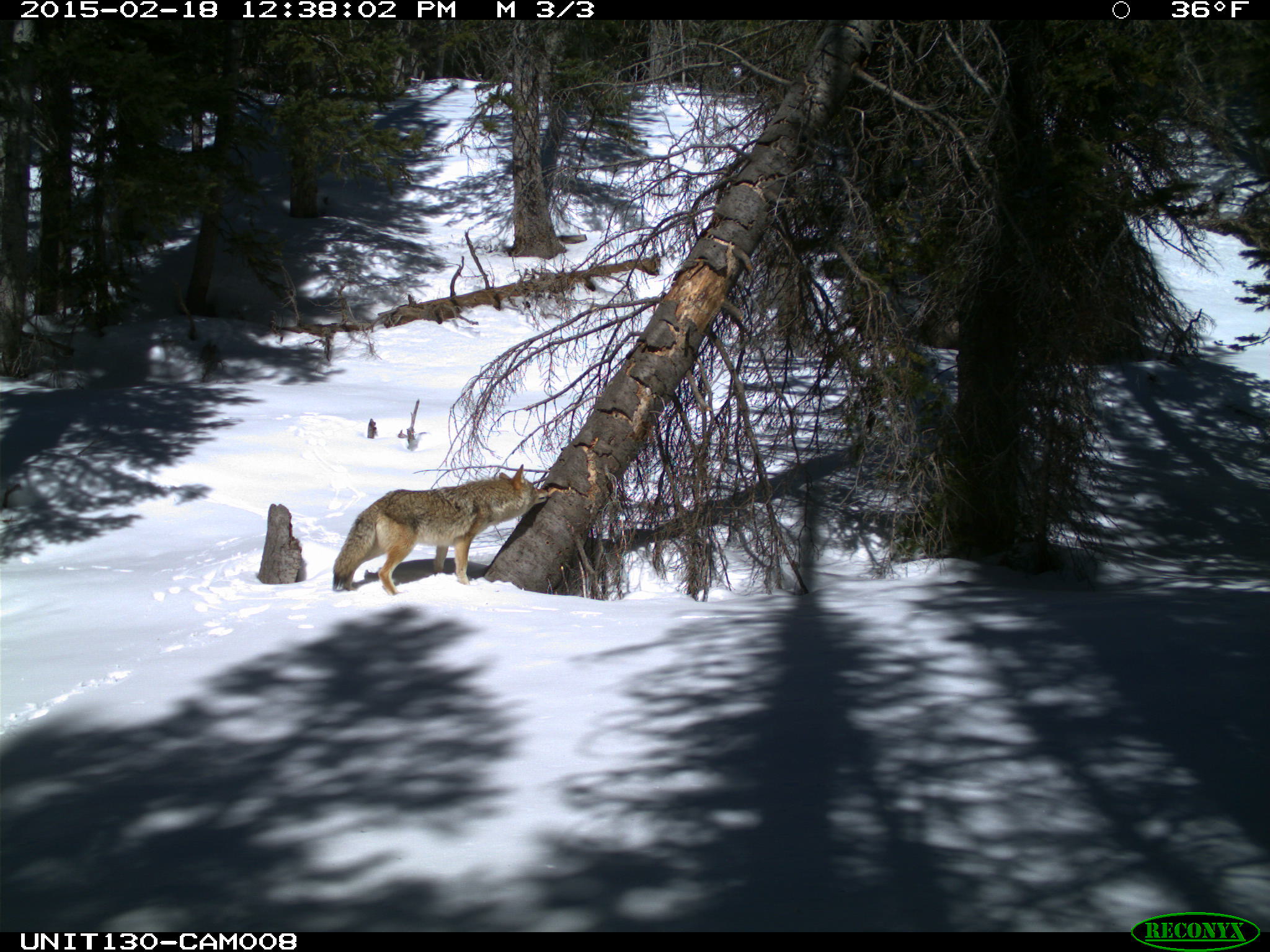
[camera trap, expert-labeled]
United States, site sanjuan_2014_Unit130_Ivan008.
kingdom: Animalia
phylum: Chordata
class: Mammalia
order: Carnivora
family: Canidae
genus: Canis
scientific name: Canis latrans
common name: coyote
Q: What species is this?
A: Canis latrans (coyote).